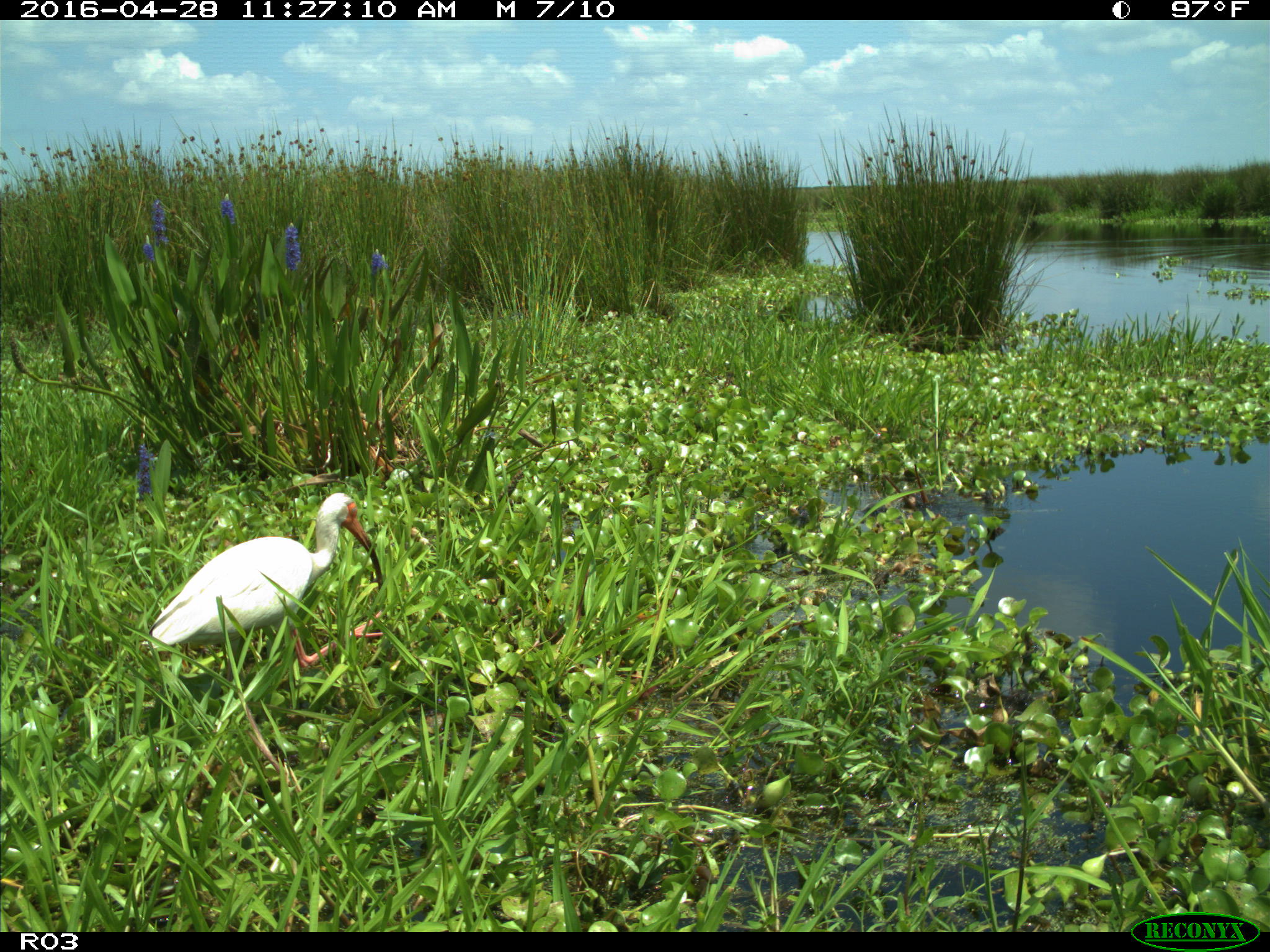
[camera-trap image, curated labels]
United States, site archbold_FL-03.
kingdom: Animalia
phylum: Chordata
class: Aves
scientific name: Aves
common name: birds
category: unidentified bird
Unidentified bird (birds) (Aves).